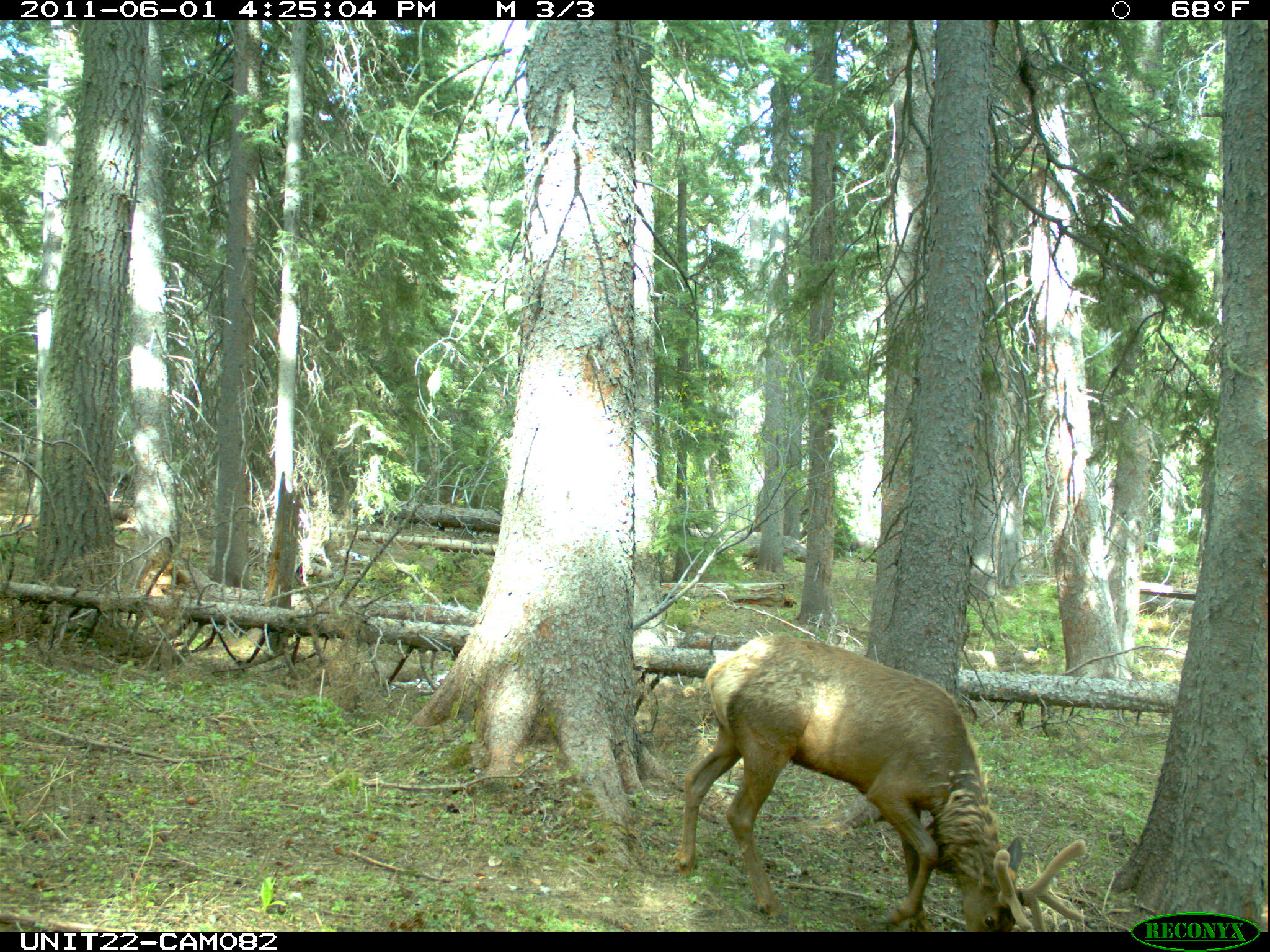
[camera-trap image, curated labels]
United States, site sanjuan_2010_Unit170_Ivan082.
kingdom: Animalia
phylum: Chordata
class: Mammalia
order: Artiodactyla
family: Cervidae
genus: Cervus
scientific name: Cervus elaphus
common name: red deer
Cervus elaphus (red deer).